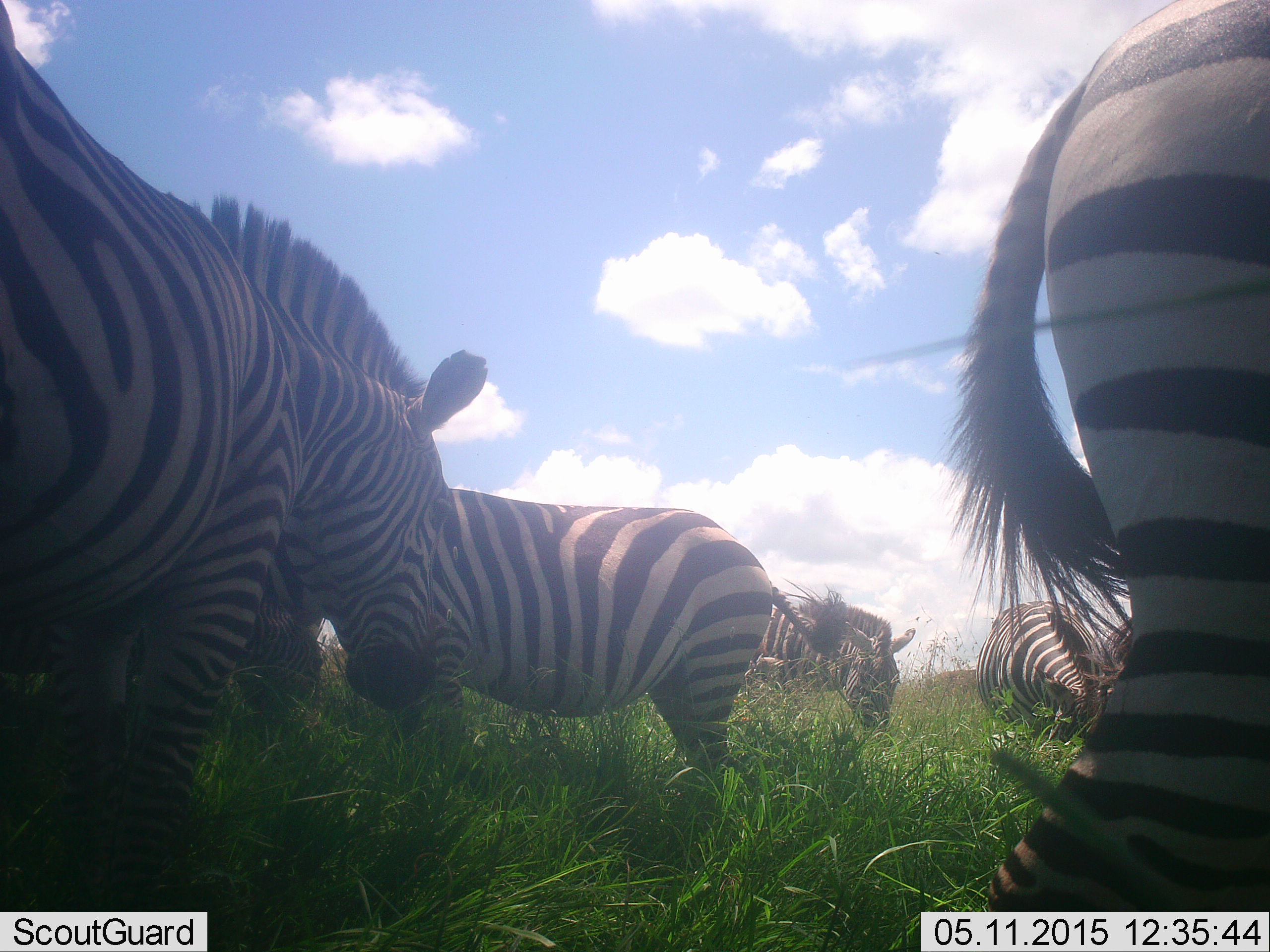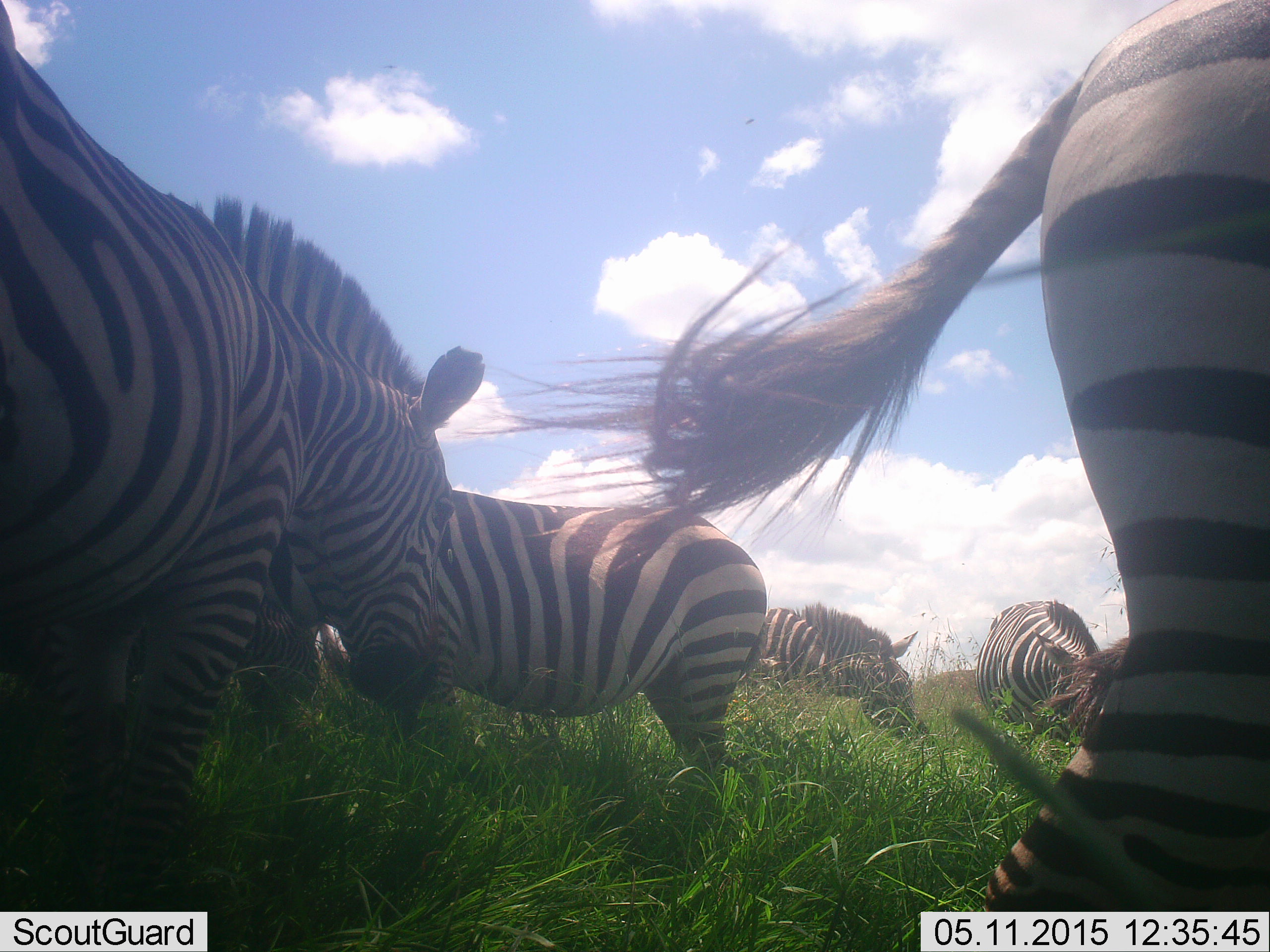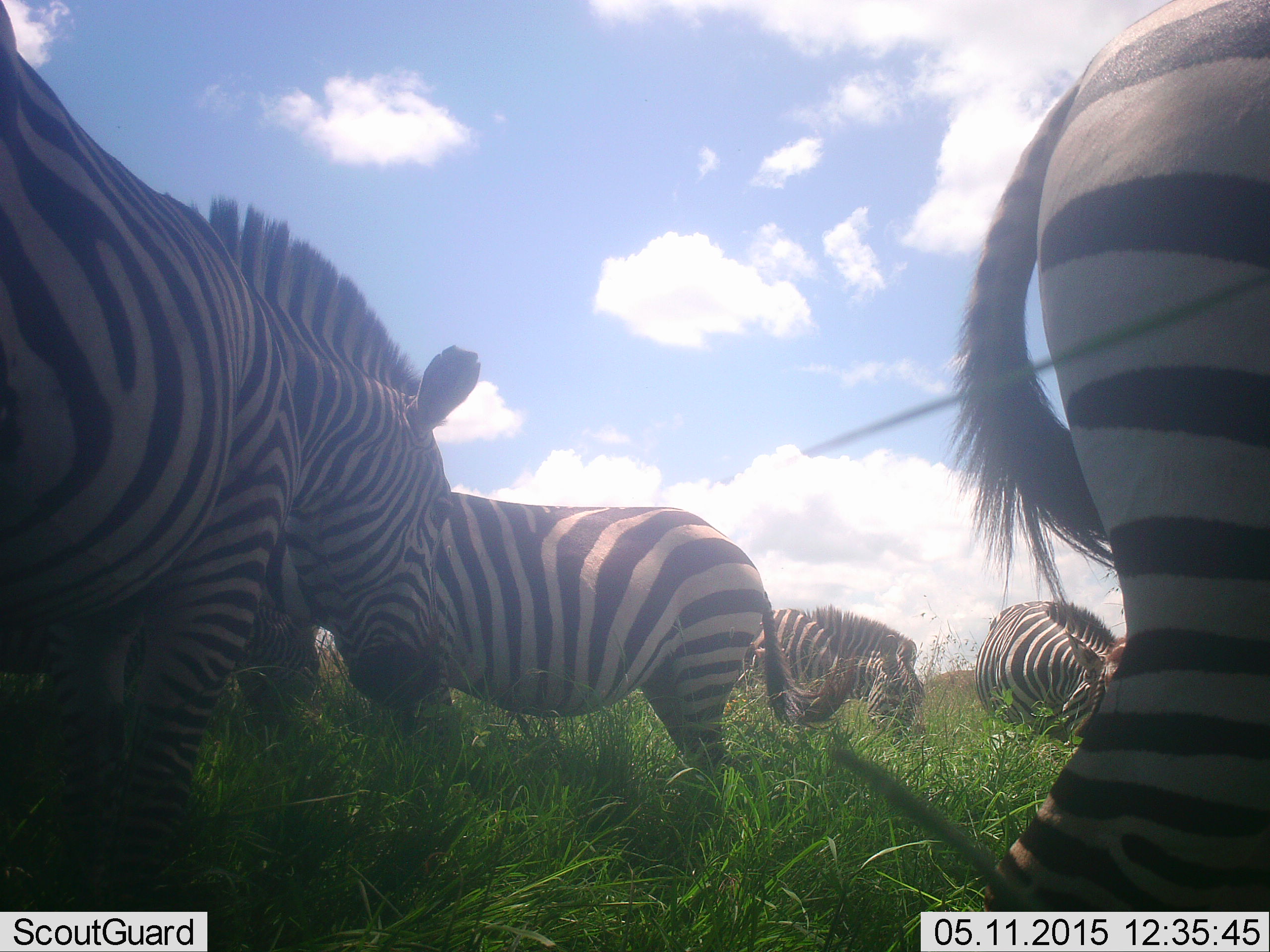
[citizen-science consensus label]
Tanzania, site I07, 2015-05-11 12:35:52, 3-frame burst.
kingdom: Animalia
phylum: Chordata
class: Mammalia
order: Perissodactyla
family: Equidae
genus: Equus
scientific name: Equus quagga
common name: plains zebra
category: zebra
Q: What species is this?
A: Zebra (plains zebra) (Equus quagga).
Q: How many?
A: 5.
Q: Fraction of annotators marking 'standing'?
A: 60%.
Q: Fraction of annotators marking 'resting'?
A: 0%.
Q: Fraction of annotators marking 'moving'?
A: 10%.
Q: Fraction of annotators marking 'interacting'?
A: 0%.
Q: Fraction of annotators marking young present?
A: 0%.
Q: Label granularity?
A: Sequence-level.